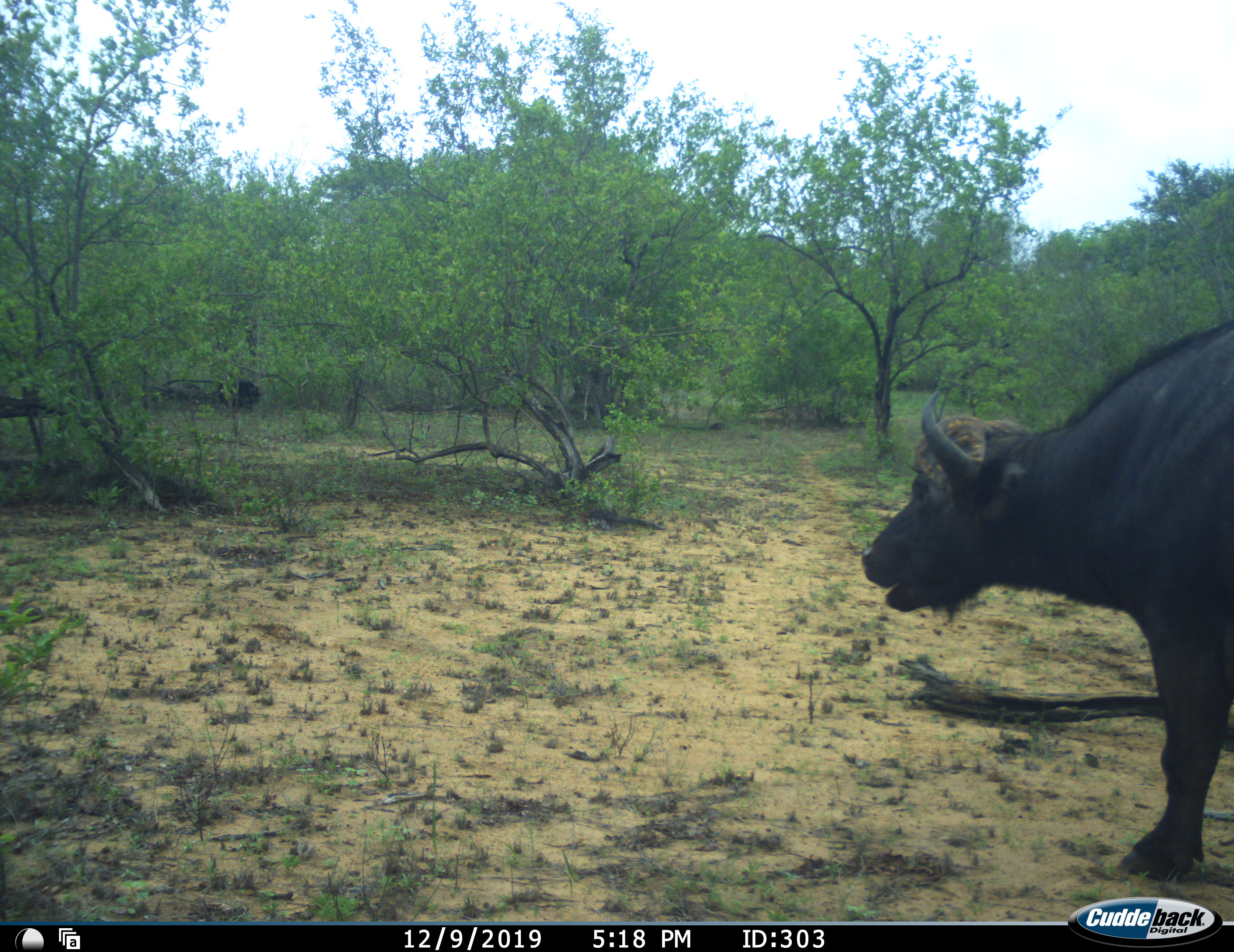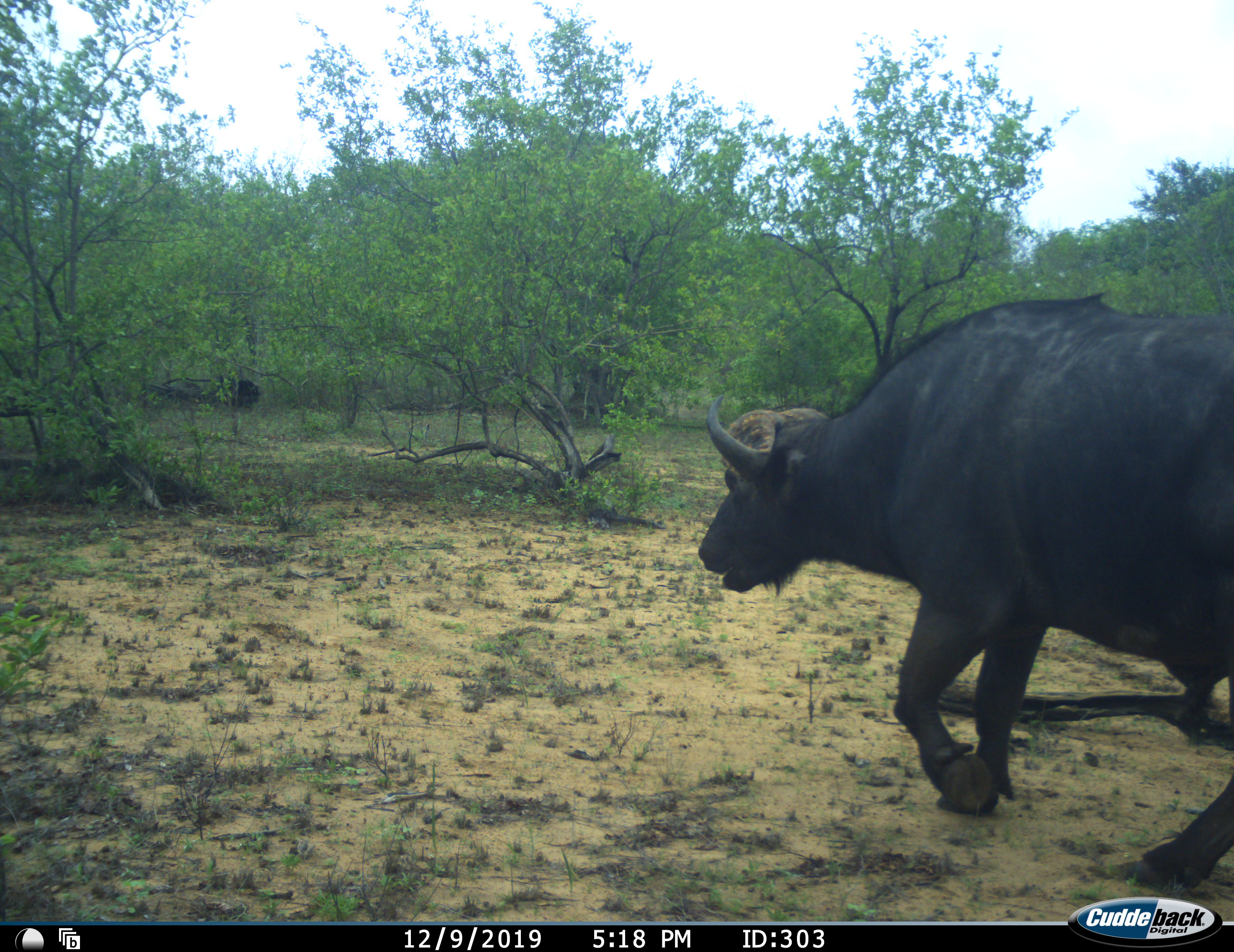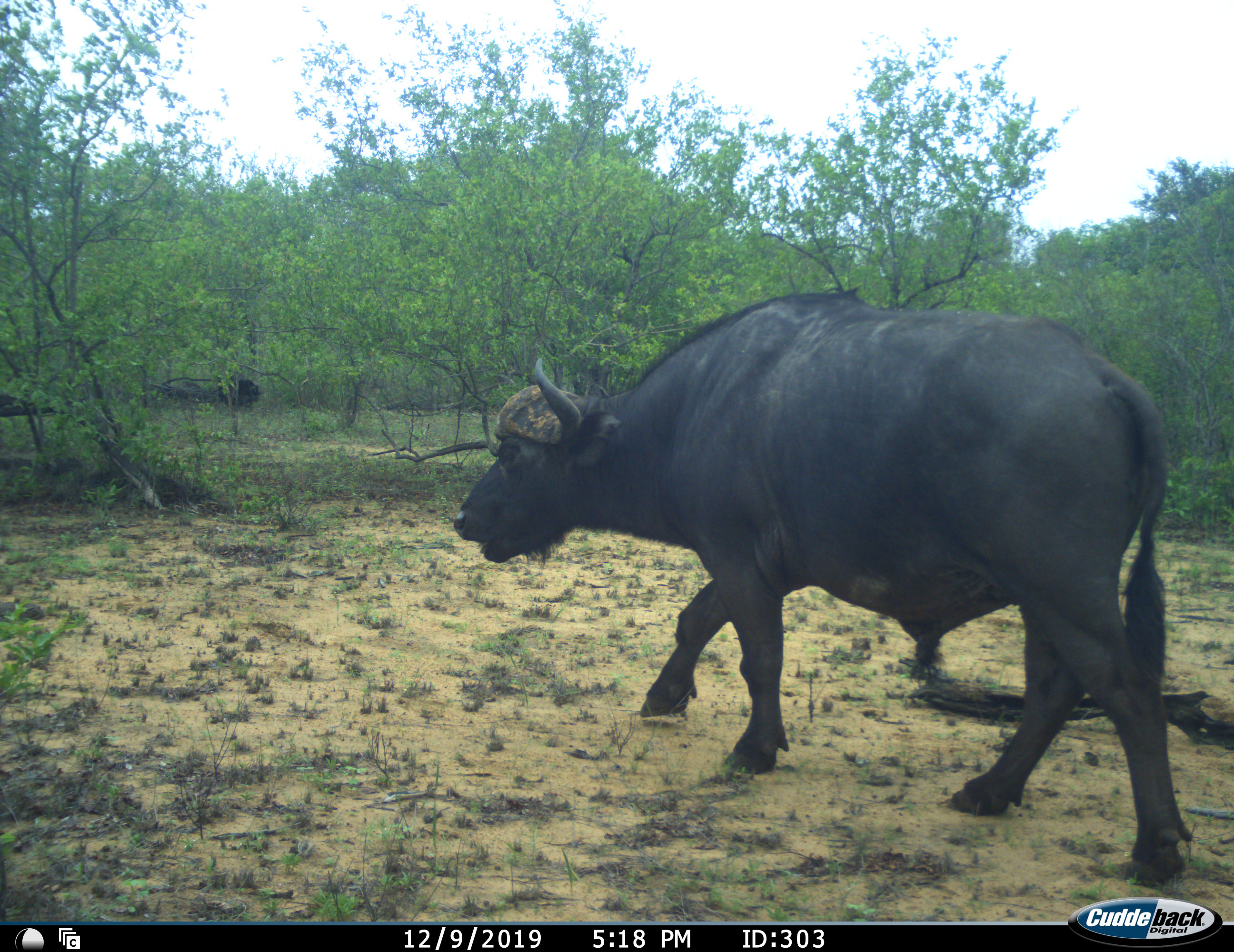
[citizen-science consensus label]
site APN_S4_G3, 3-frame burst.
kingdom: Animalia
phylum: Chordata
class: Mammalia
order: Artiodactyla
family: Bovidae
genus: Syncerus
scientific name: Syncerus caffer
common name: african buffalo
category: buffalo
Buffalo (african buffalo) (Syncerus caffer), count 1. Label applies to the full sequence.